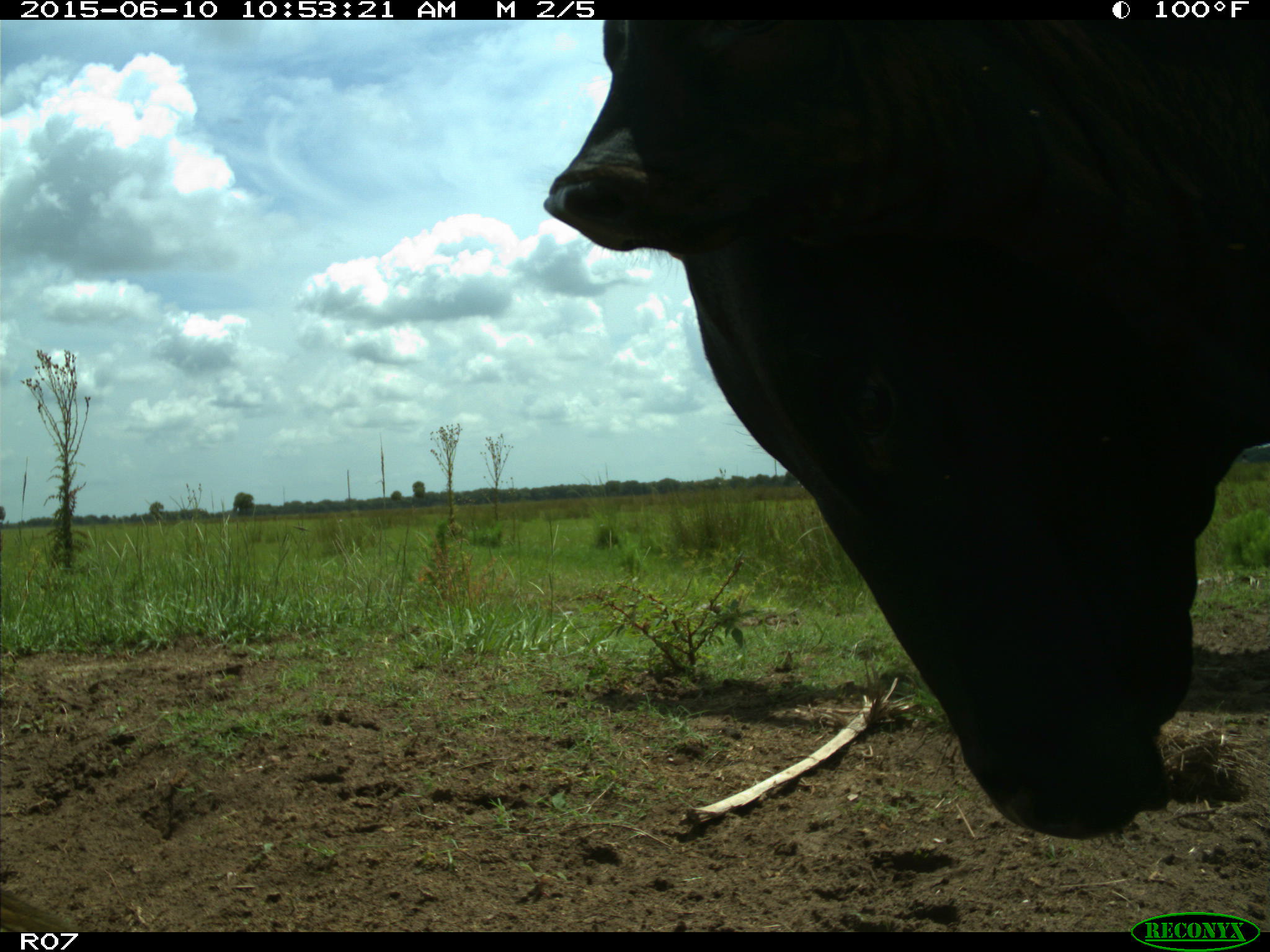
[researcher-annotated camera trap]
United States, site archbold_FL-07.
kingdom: Animalia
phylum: Chordata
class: Mammalia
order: Artiodactyla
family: Bovidae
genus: Bos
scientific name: Bos taurus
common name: domestic cow